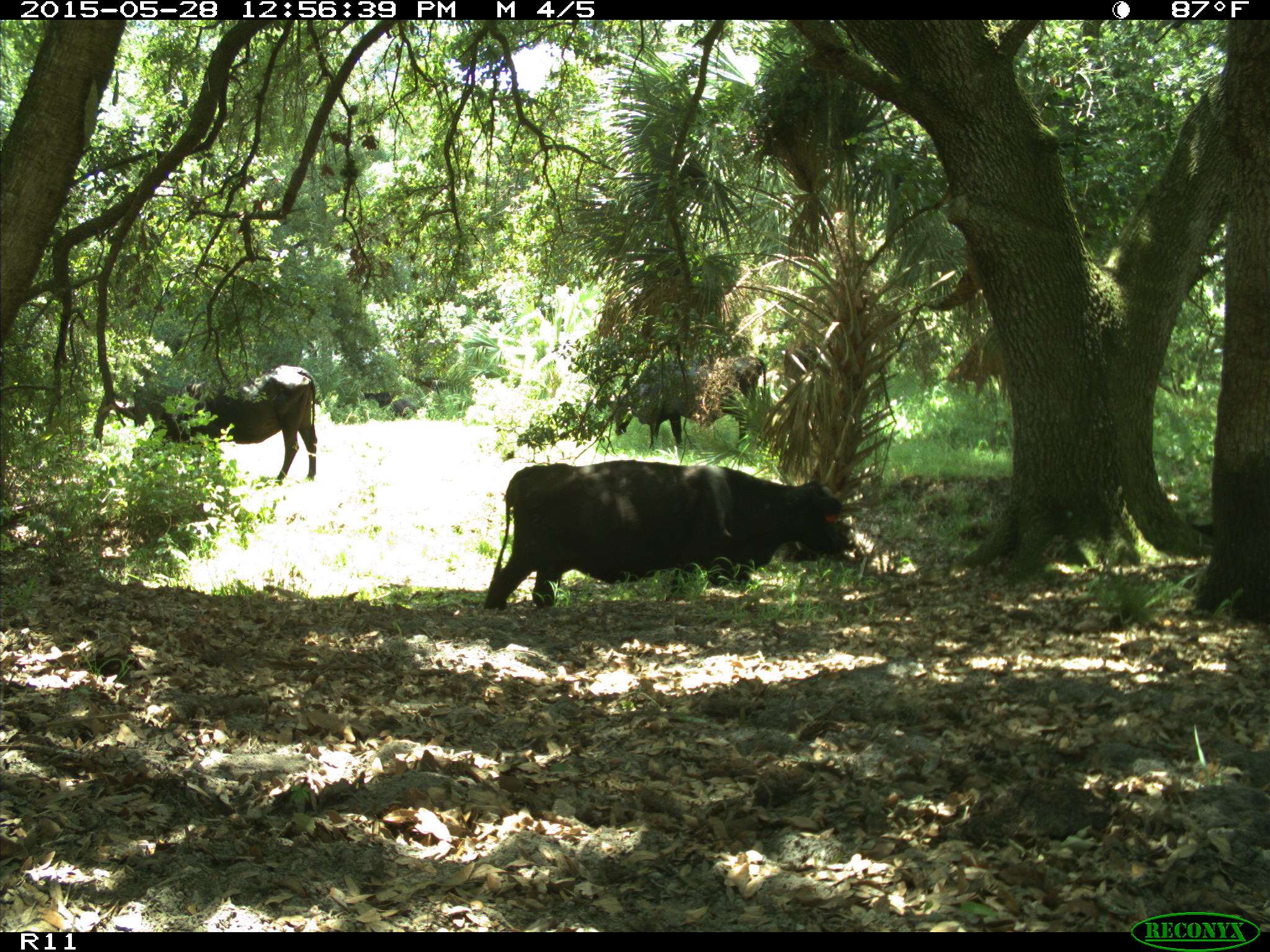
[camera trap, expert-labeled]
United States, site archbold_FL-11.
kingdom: Animalia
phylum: Chordata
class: Mammalia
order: Artiodactyla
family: Bovidae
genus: Bos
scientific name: Bos taurus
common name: domestic cow